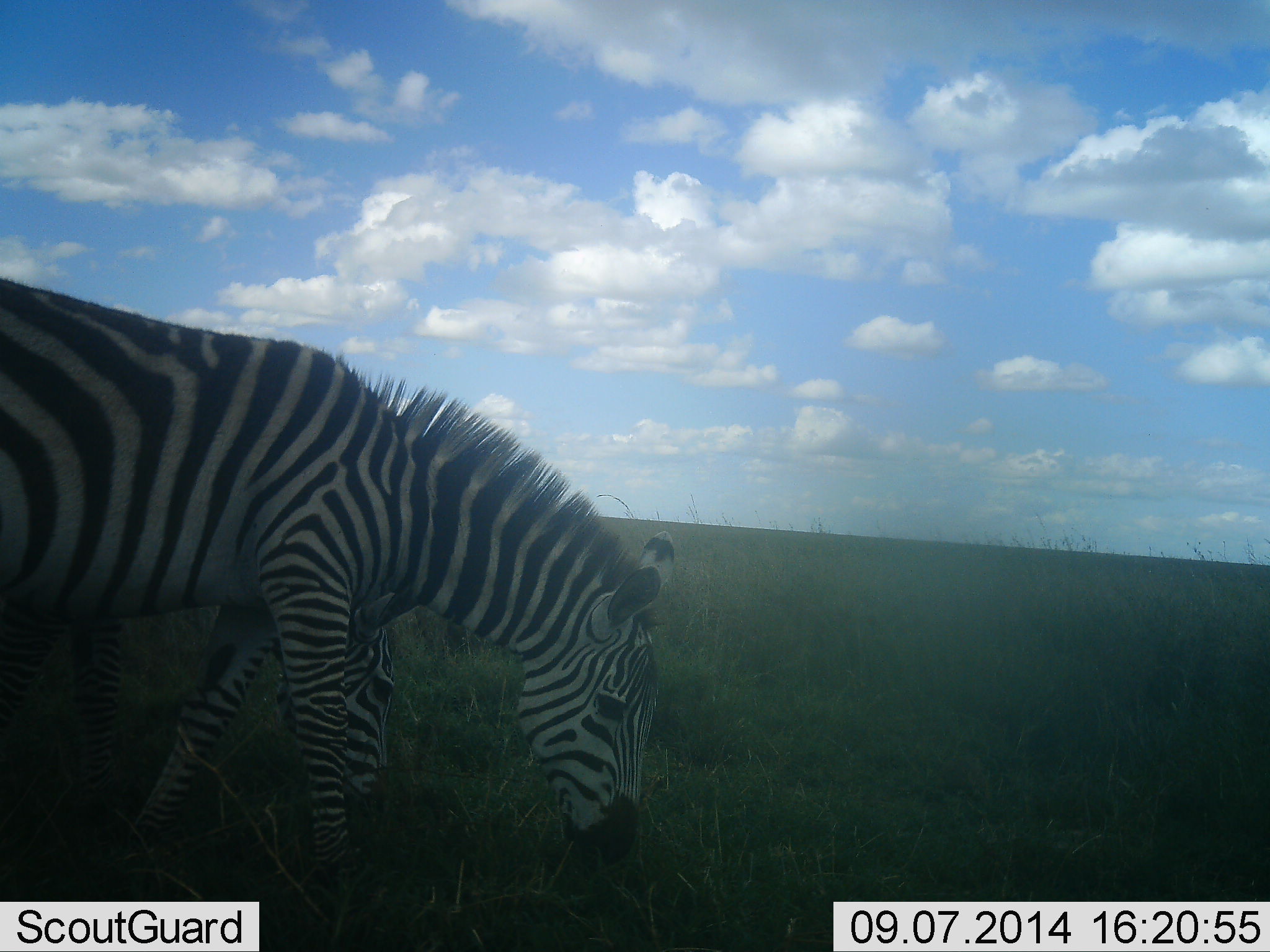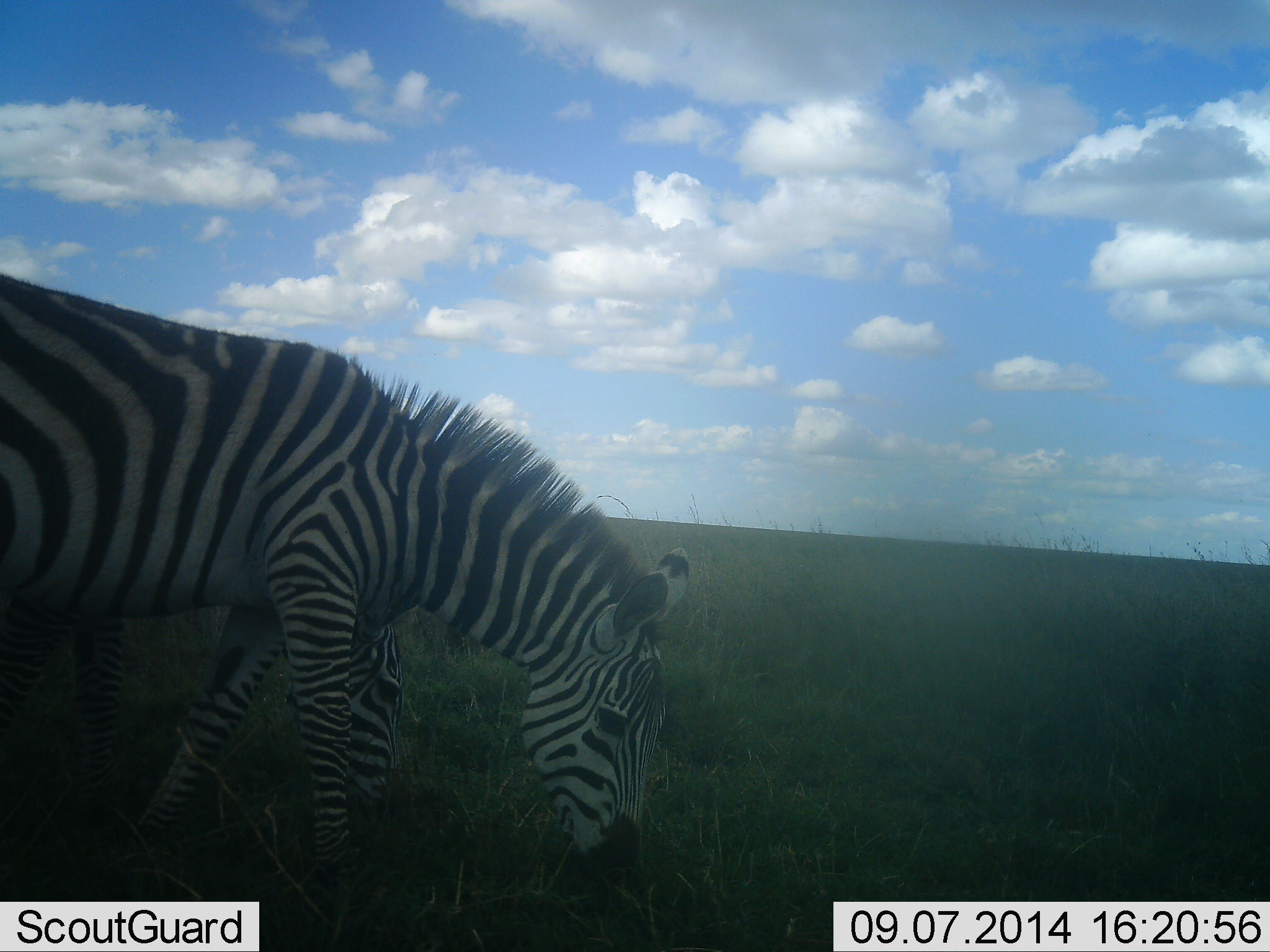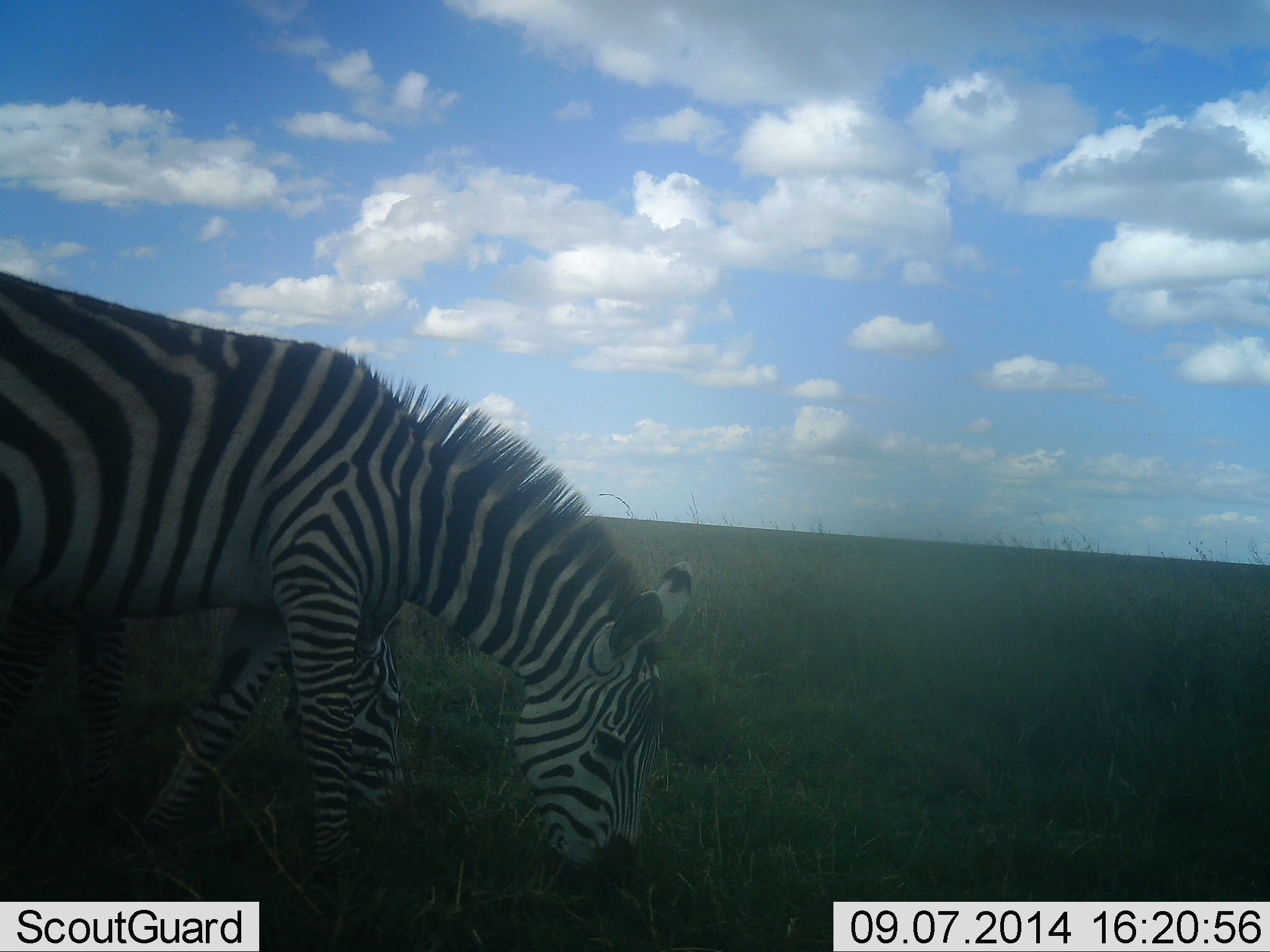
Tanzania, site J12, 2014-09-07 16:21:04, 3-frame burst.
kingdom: Animalia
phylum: Chordata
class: Mammalia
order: Perissodactyla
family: Equidae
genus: Equus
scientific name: Equus quagga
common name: plains zebra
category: zebra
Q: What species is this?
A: Zebra (plains zebra) (Equus quagga).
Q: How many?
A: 2.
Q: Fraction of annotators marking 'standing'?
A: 10%.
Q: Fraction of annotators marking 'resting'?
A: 0%.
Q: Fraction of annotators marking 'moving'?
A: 0%.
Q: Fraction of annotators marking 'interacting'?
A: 0%.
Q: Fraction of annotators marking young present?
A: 0%.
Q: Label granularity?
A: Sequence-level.